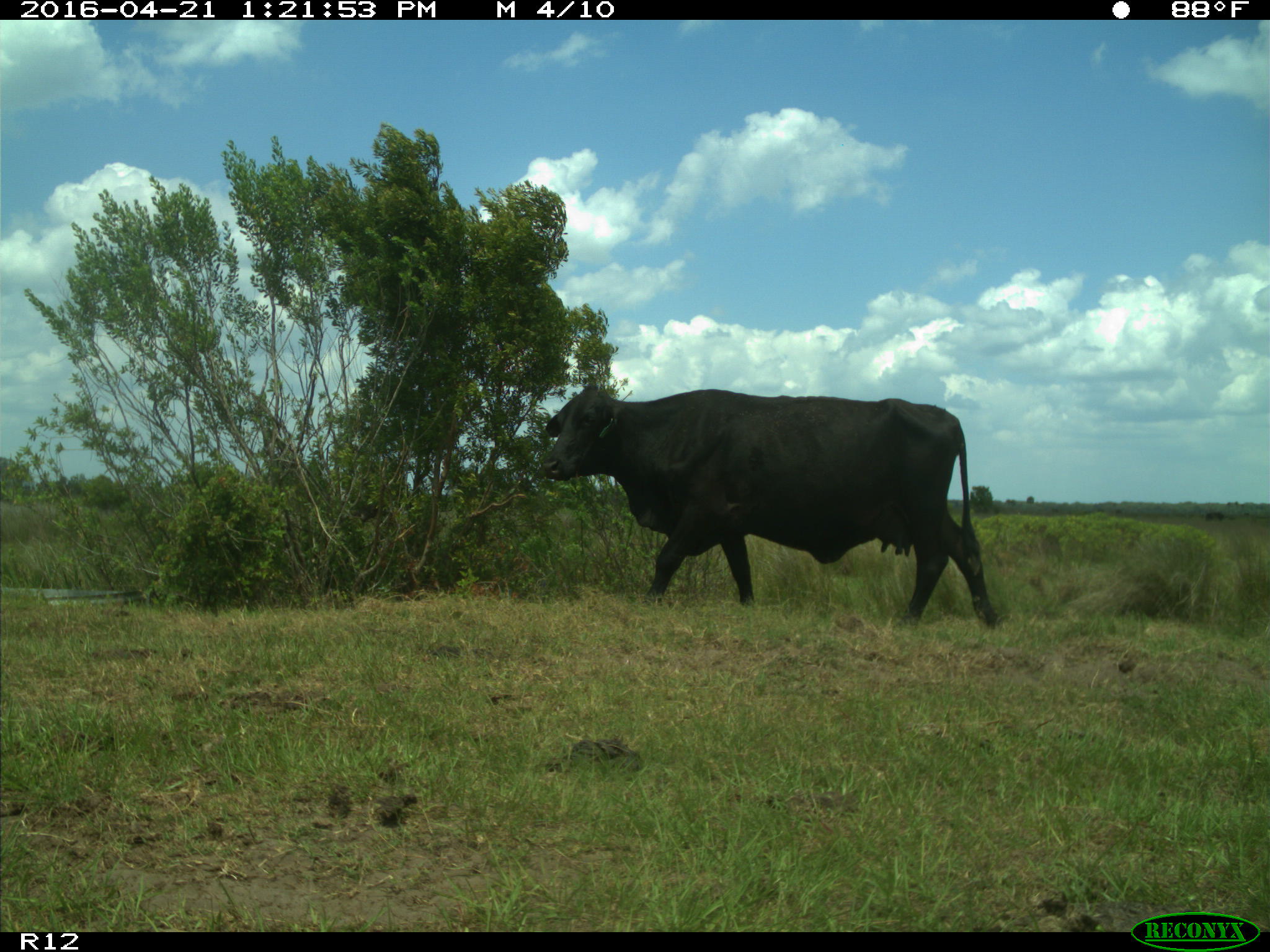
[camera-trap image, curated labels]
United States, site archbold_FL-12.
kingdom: Animalia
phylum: Chordata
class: Mammalia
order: Artiodactyla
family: Bovidae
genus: Bos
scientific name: Bos taurus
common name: domestic cow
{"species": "Bos taurus (domestic cow)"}